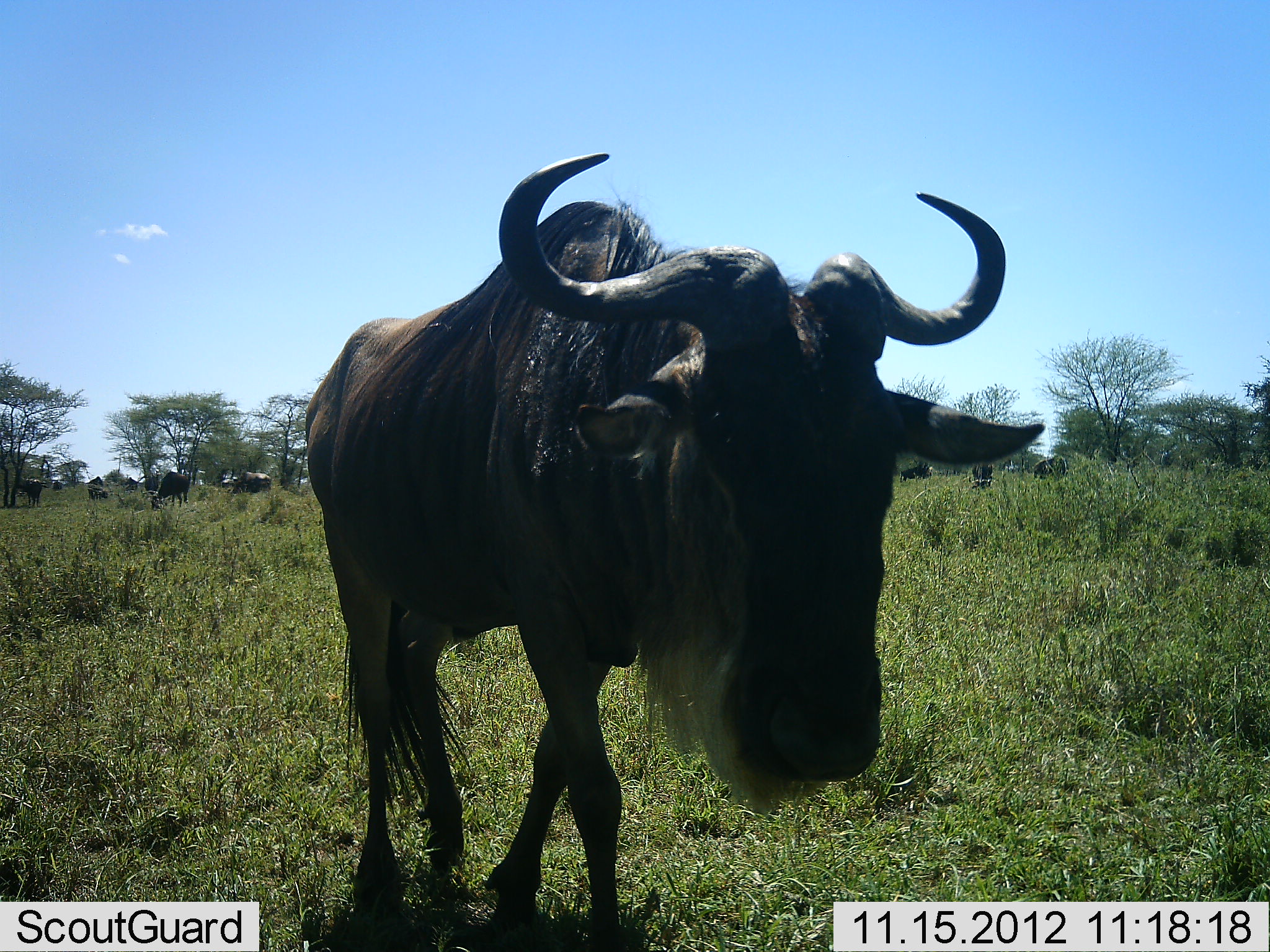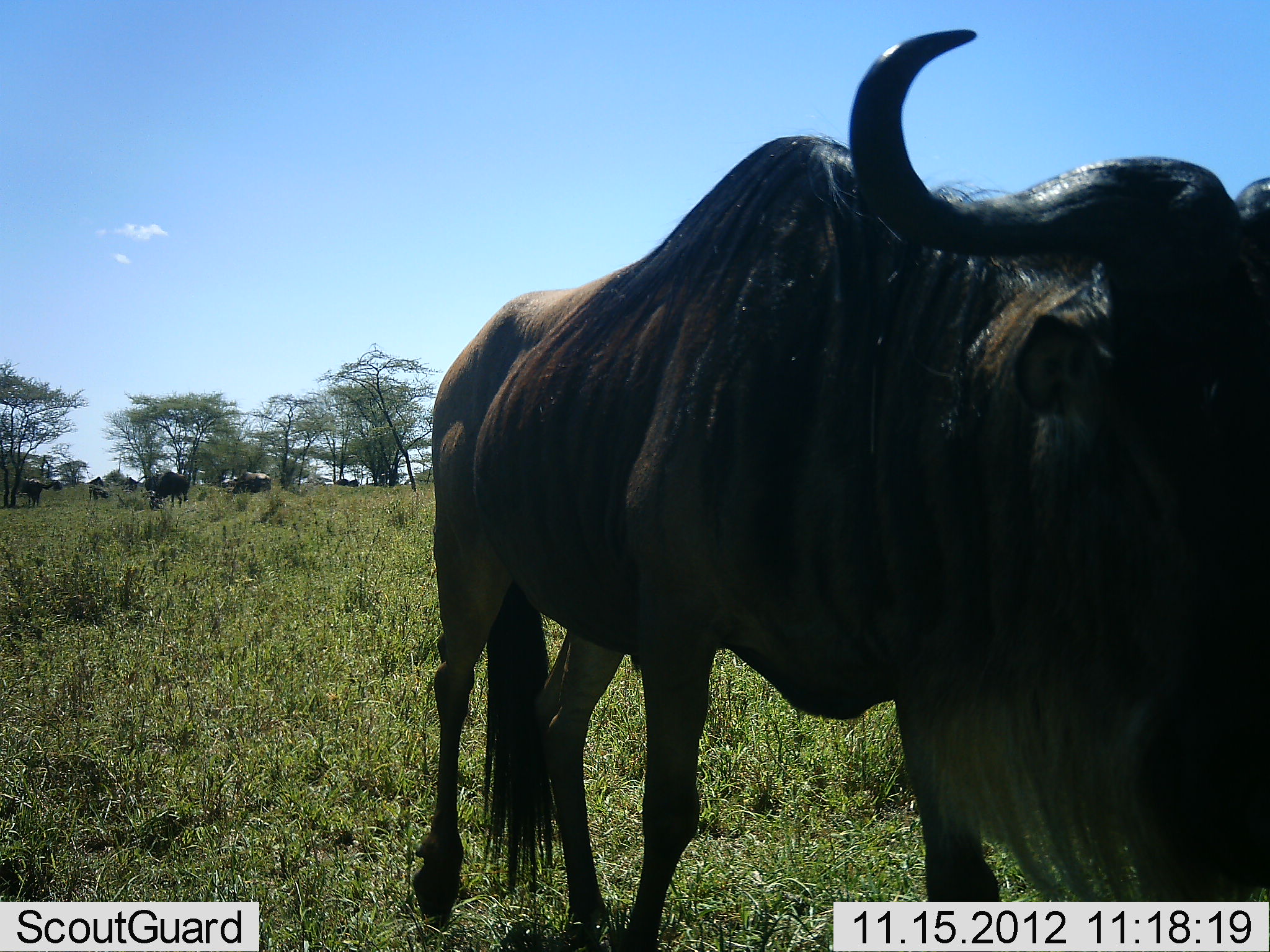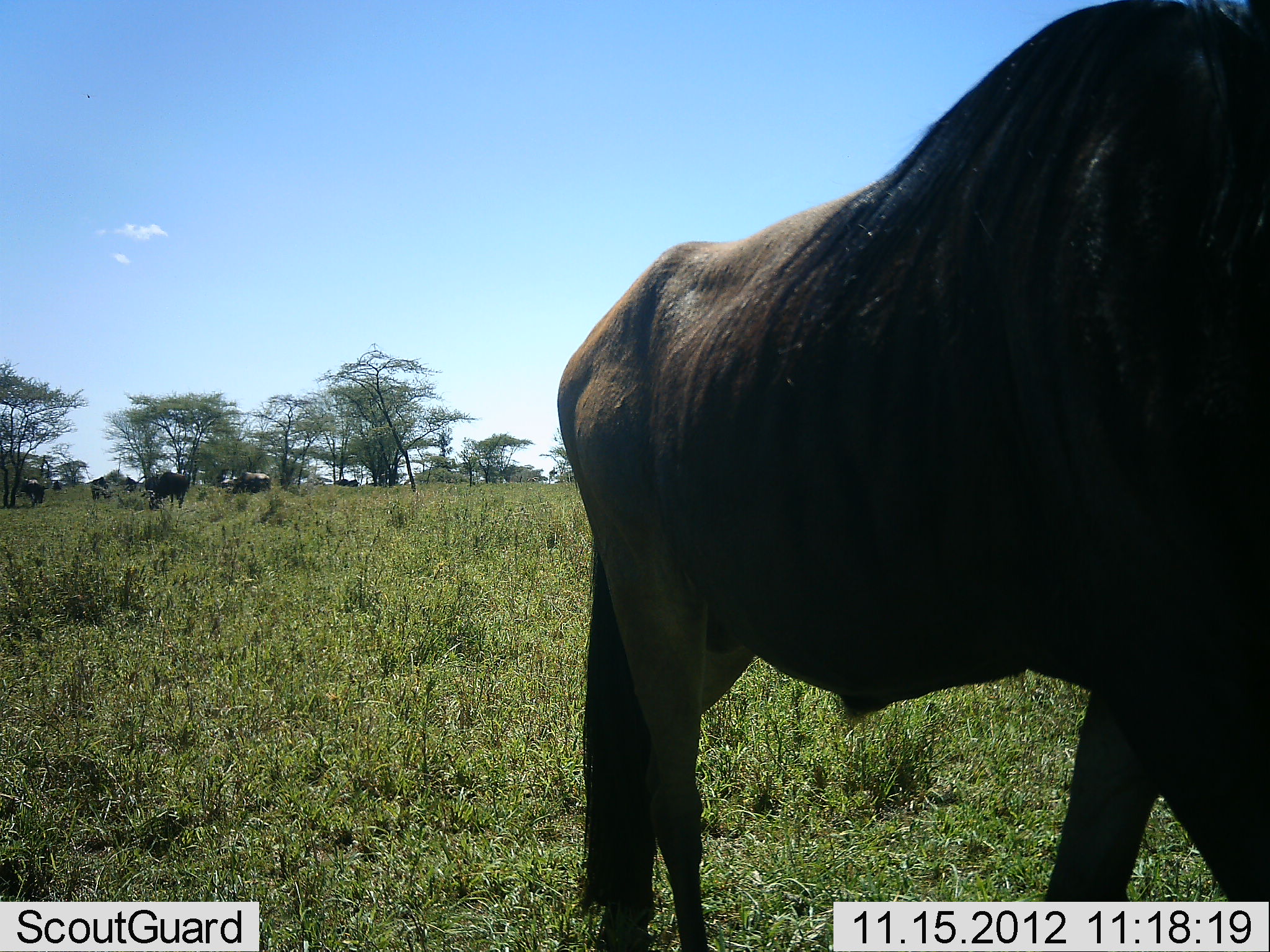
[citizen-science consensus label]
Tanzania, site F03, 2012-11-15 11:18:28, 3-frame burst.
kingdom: Animalia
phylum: Chordata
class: Mammalia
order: Artiodactyla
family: Bovidae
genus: Connochaetes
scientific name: Connochaetes taurinus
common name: blue wildebeest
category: wildebeest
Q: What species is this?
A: Wildebeest (blue wildebeest) (Connochaetes taurinus).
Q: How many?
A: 7.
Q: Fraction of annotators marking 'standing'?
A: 50%.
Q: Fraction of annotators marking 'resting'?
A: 10%.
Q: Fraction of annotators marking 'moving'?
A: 80%.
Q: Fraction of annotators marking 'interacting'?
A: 20%.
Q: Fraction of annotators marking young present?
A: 0%.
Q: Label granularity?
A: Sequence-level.